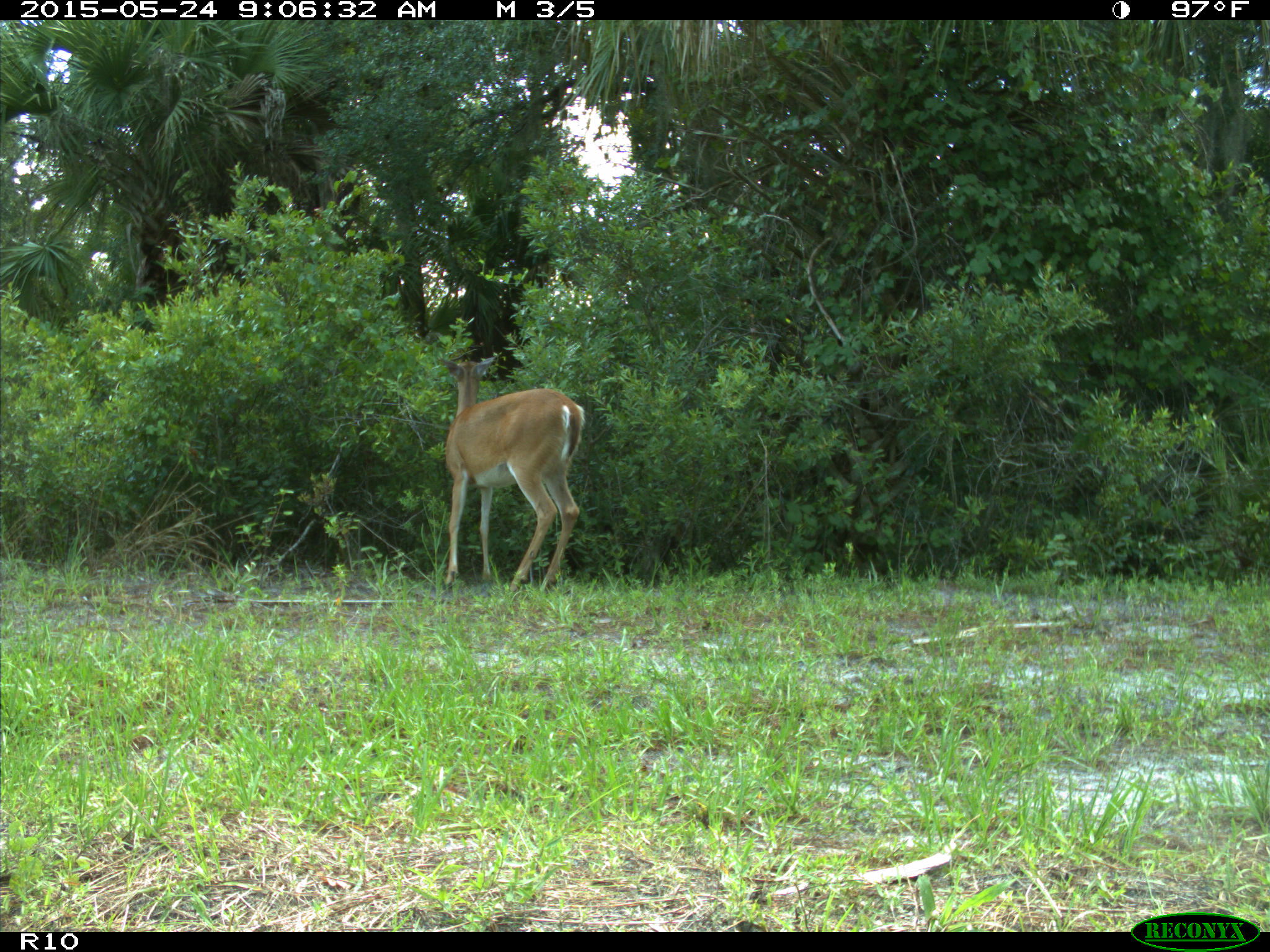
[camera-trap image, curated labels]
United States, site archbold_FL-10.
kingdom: Animalia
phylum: Chordata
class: Mammalia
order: Artiodactyla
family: Cervidae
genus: Odocoileus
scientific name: Odocoileus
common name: deer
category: unidentified deer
Unidentified deer (deer) (Odocoileus).